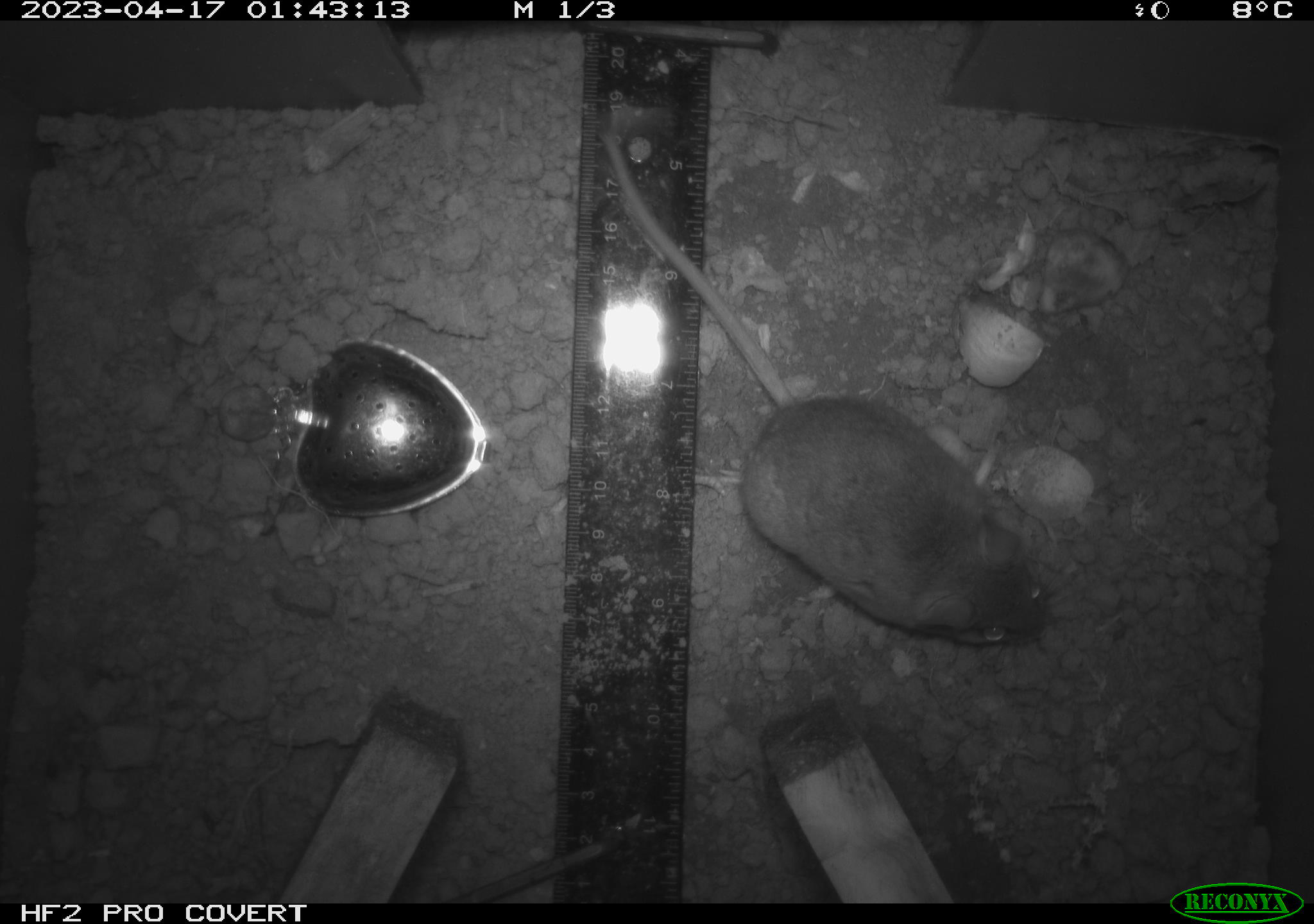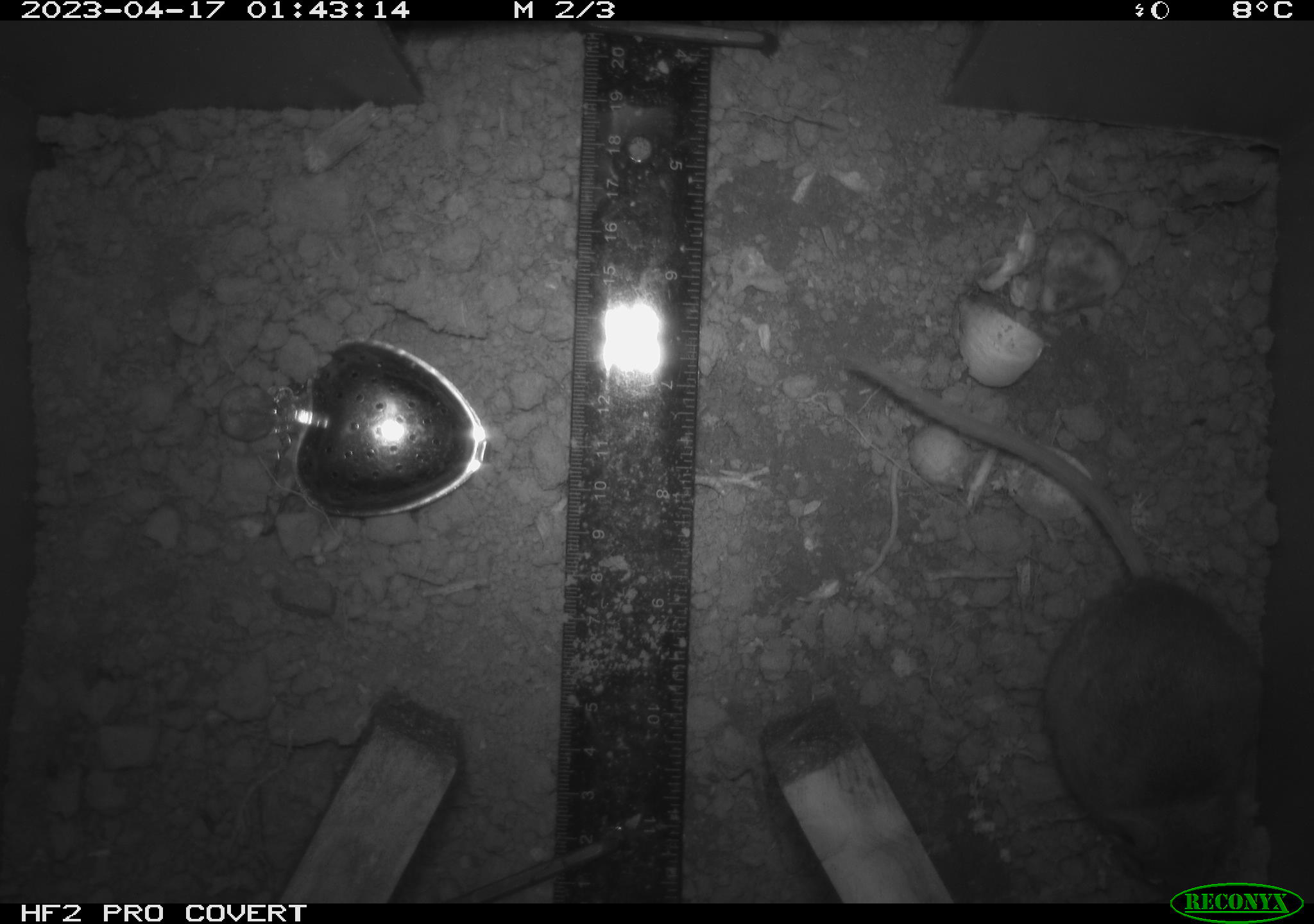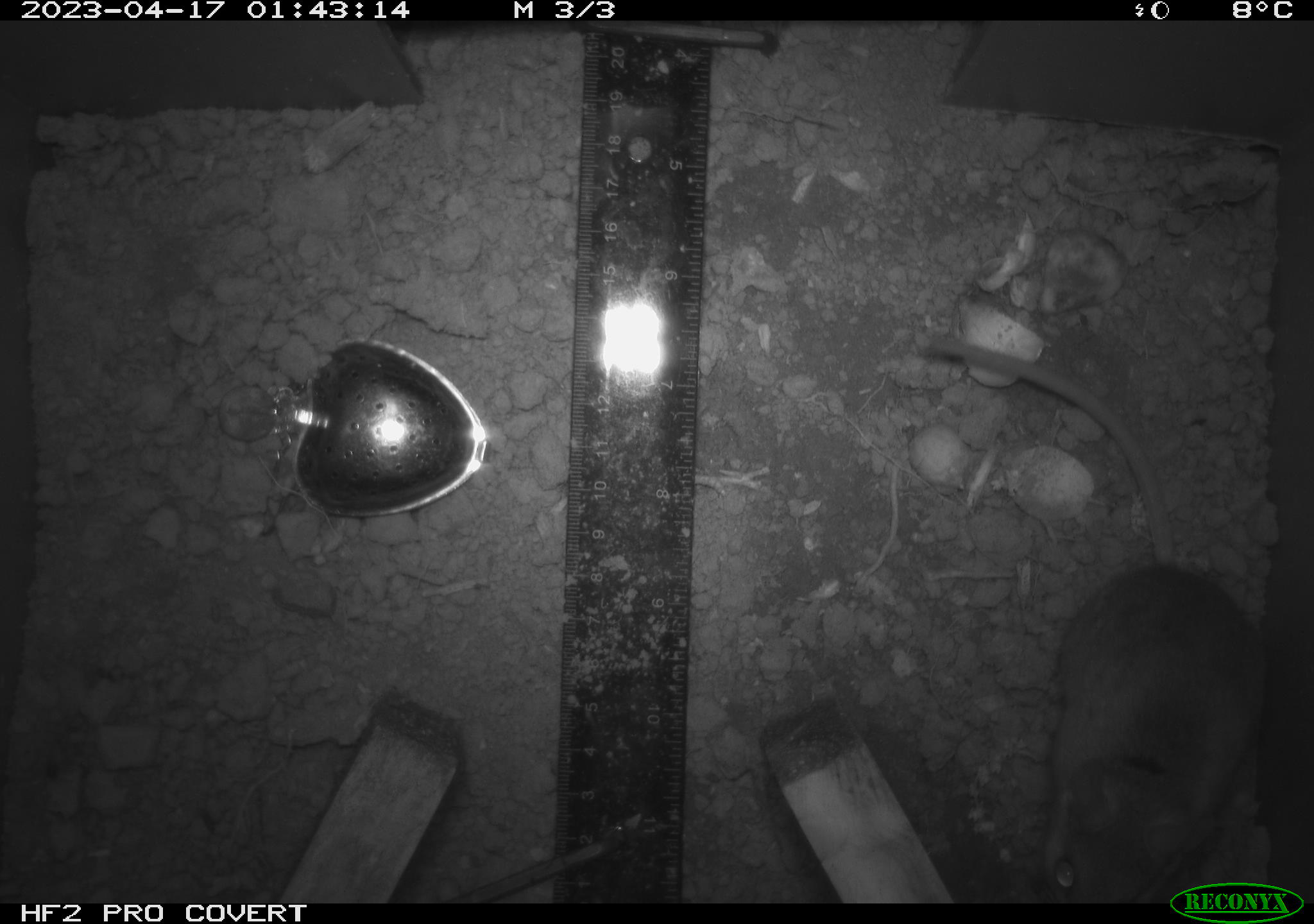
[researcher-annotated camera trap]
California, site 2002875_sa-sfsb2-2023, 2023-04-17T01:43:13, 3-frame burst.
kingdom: Animalia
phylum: Chordata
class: Mammalia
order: Rodentia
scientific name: Rodentia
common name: mouse species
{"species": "mouse species (Rodentia)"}